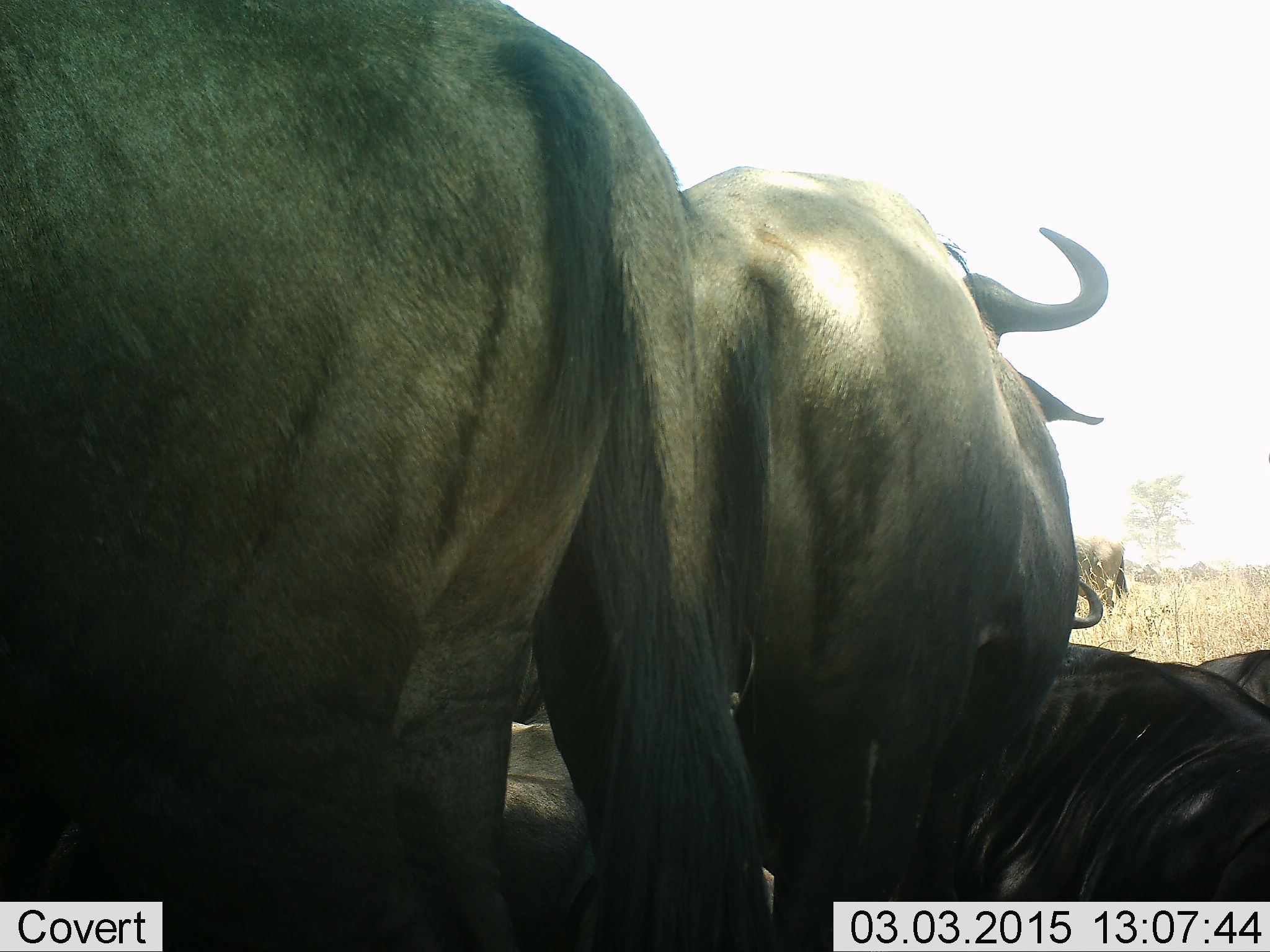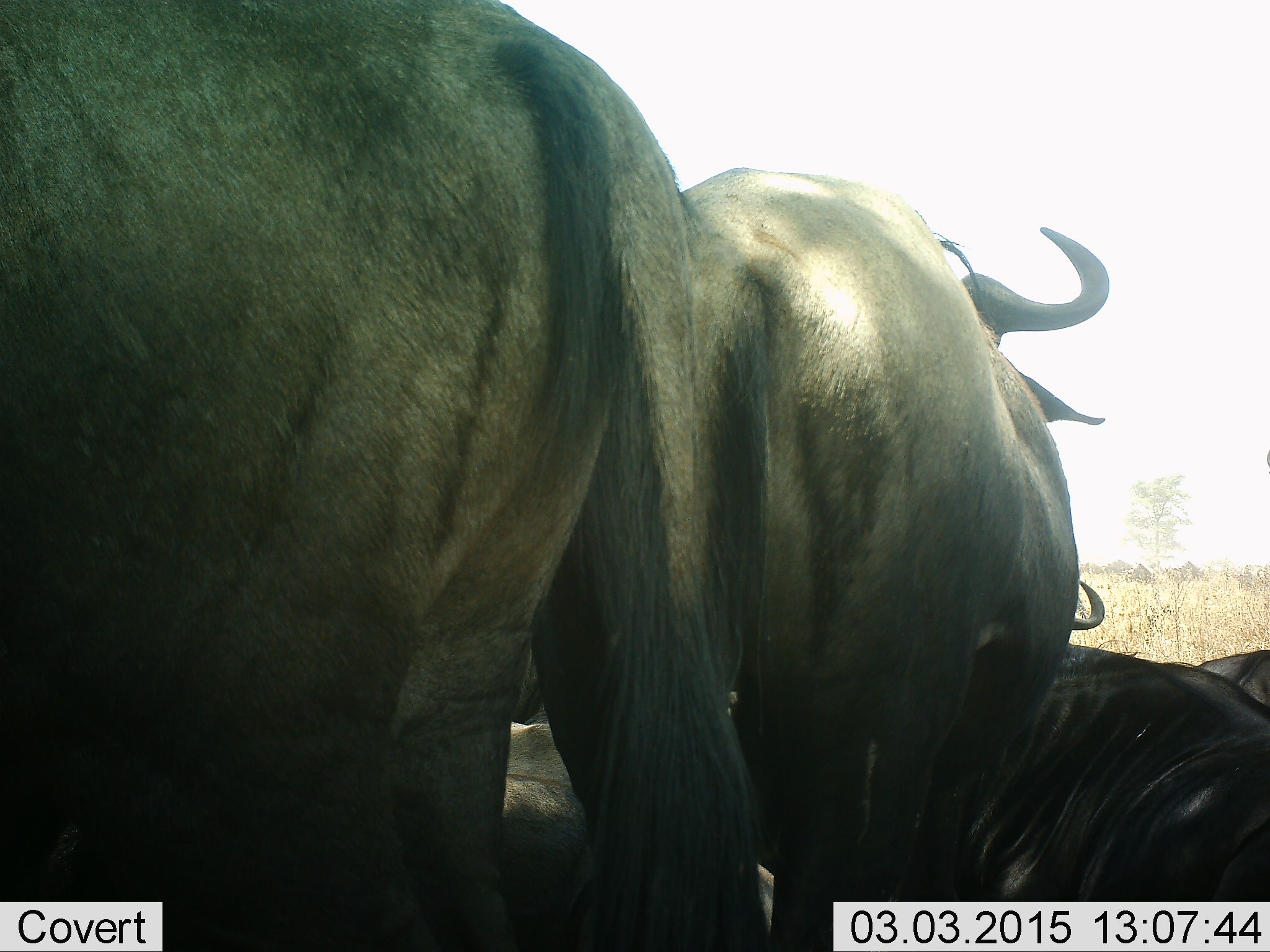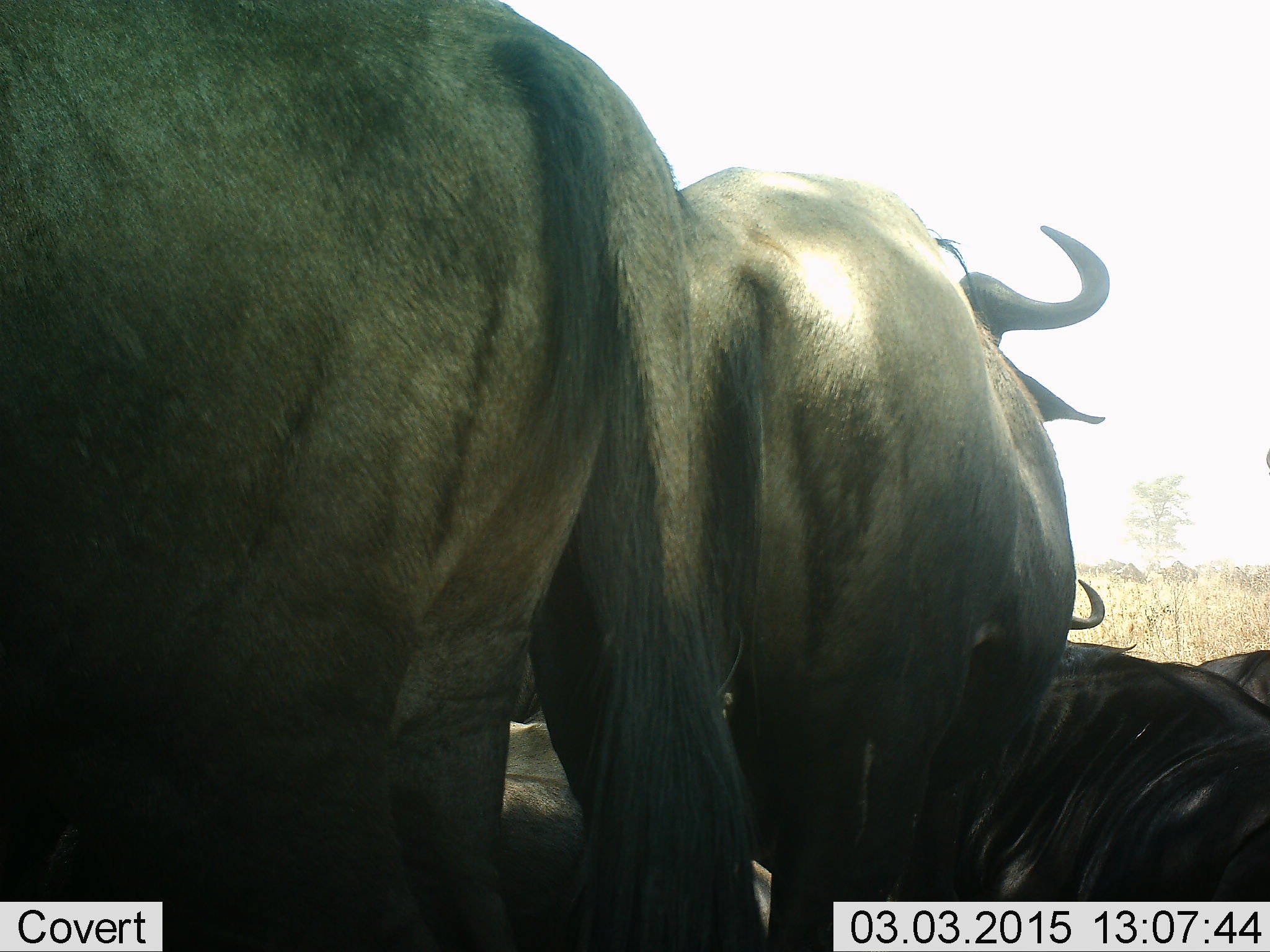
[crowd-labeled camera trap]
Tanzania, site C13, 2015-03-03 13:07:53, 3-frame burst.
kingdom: Animalia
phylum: Chordata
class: Mammalia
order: Artiodactyla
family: Bovidae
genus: Connochaetes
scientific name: Connochaetes taurinus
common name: blue wildebeest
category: wildebeest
Wildebeest (blue wildebeest) (Connochaetes taurinus), count 4. Behavior (volunteer vote fractions): standing 90%, resting 100%, moving 0%, interacting 0%. Young present (vote fraction): 0%. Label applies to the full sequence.